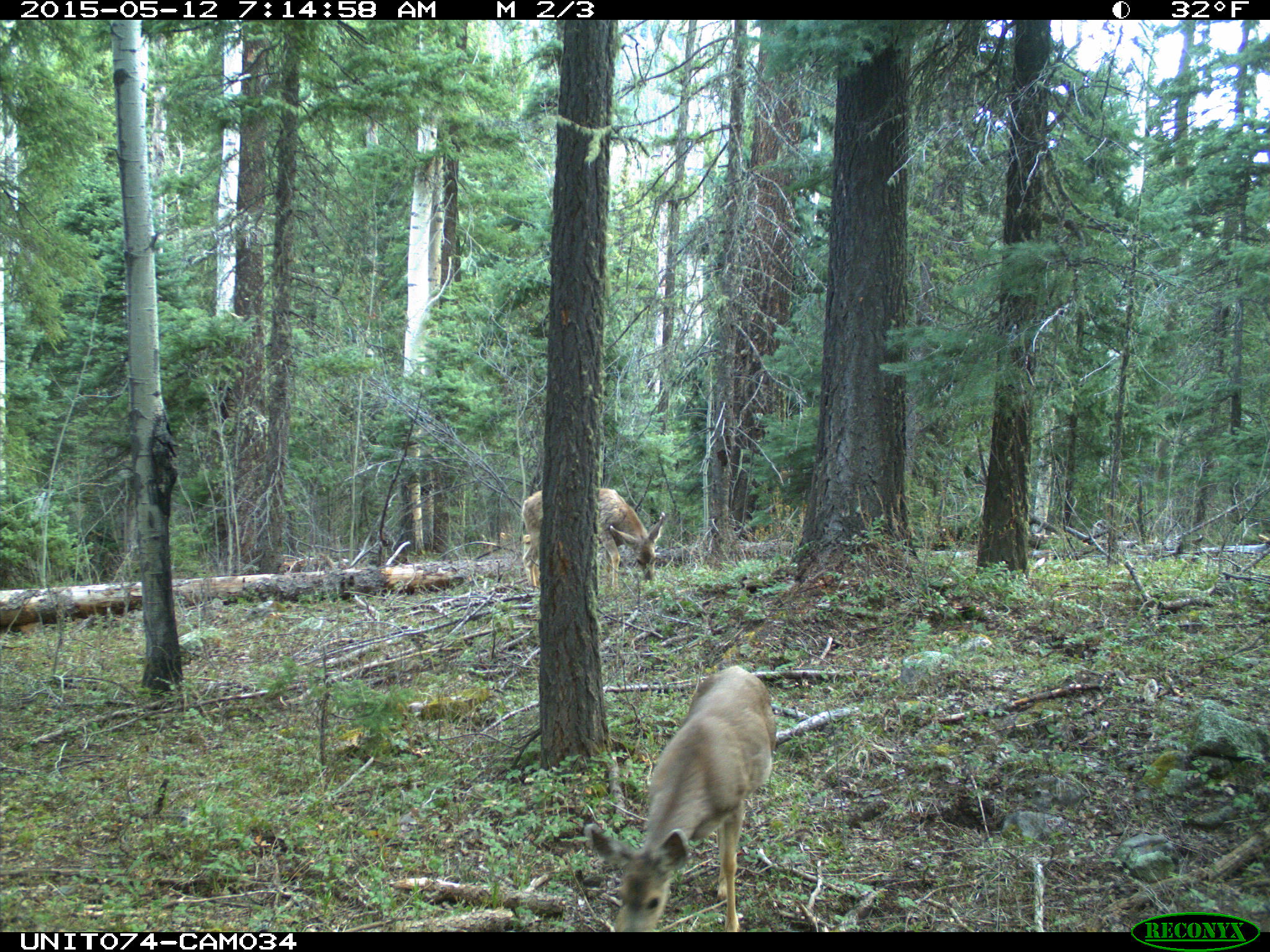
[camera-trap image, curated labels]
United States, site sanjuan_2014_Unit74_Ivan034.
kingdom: Animalia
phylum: Chordata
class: Mammalia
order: Artiodactyla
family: Cervidae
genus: Odocoileus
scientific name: Odocoileus hemionus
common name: mule deer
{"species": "Odocoileus hemionus (mule deer)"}